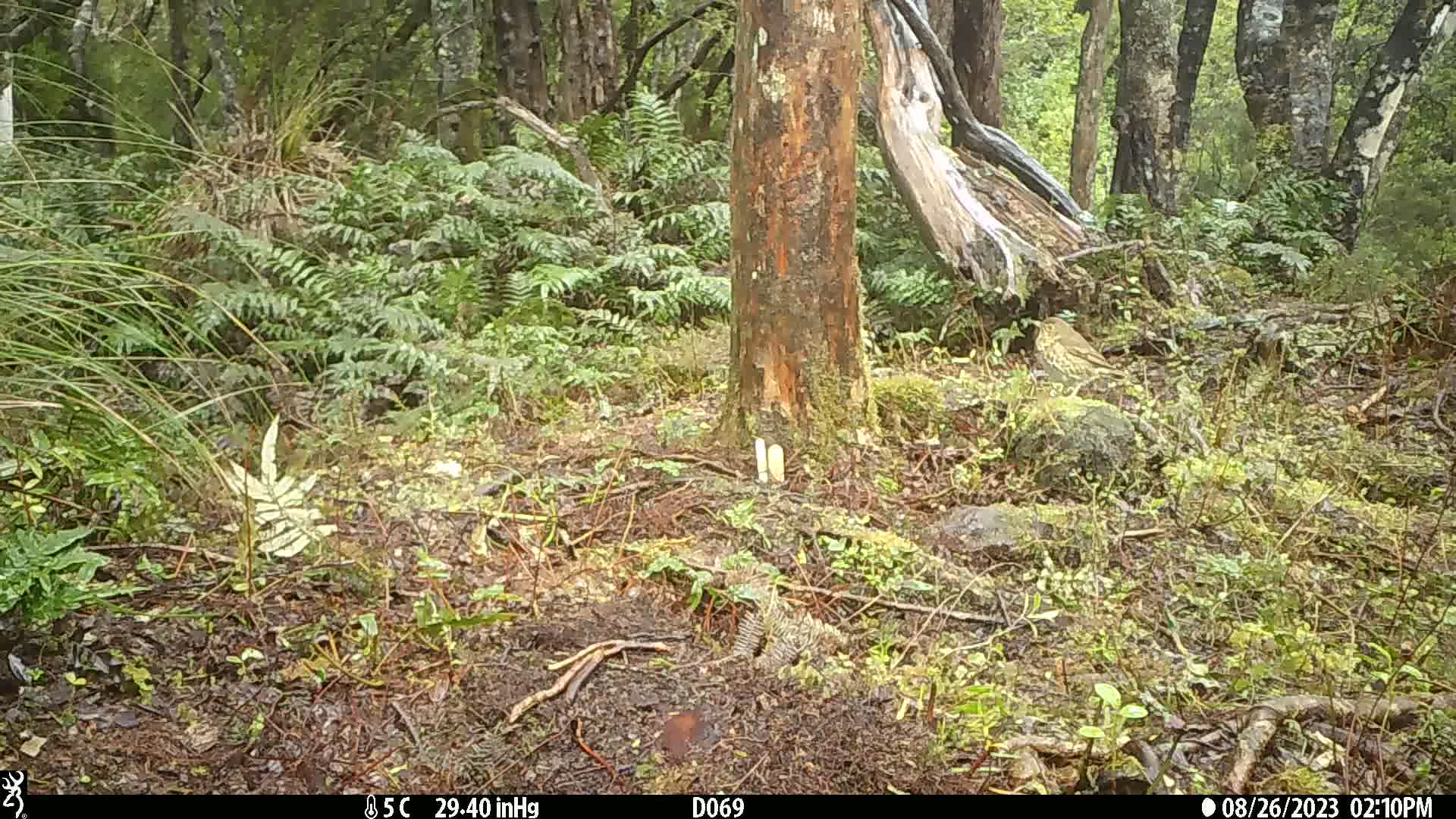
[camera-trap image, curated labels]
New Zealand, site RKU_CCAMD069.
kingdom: Animalia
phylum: Chordata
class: Aves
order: Passeriformes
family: Turdidae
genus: Turdus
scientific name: Turdus philomelos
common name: song thrush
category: thrush